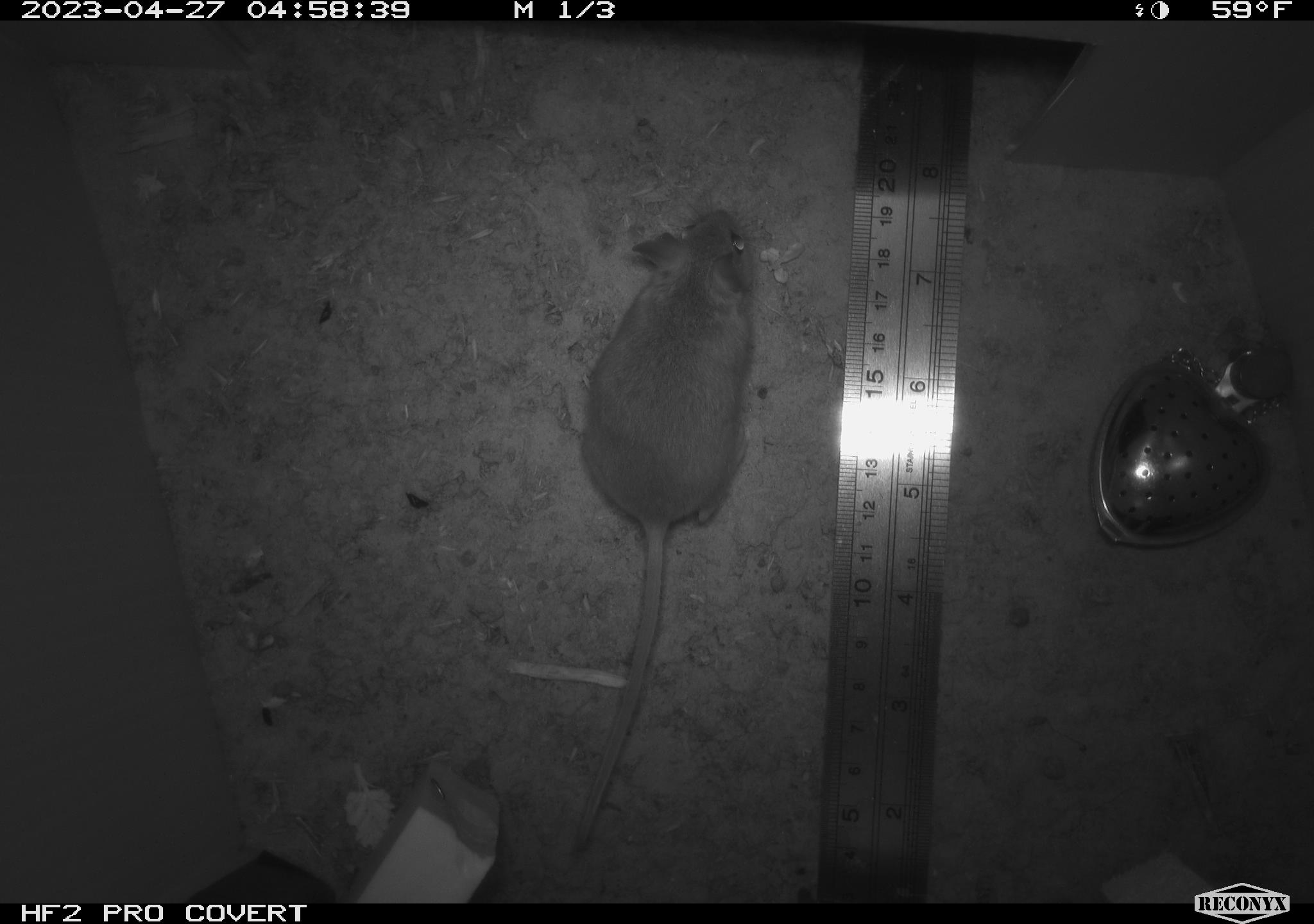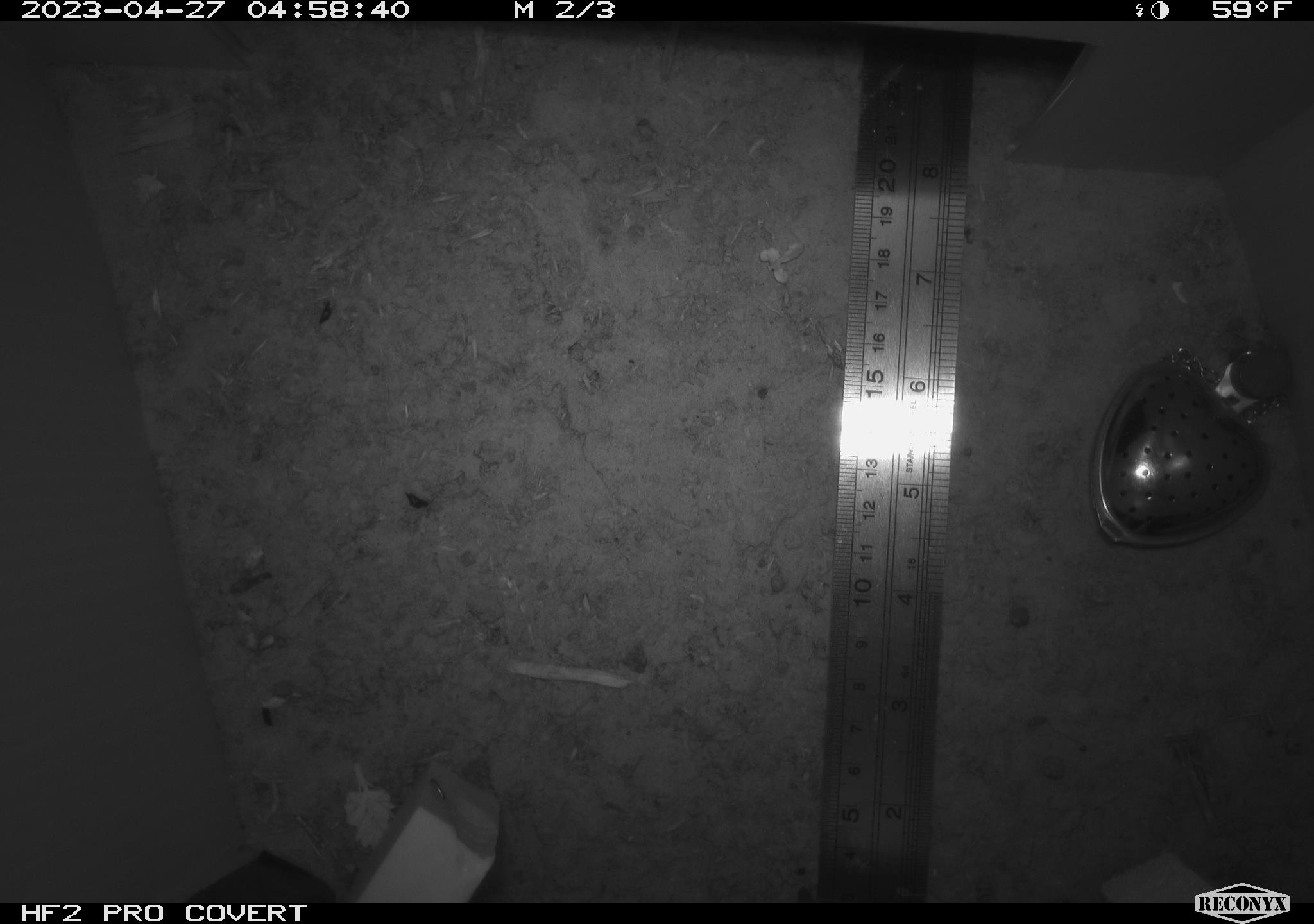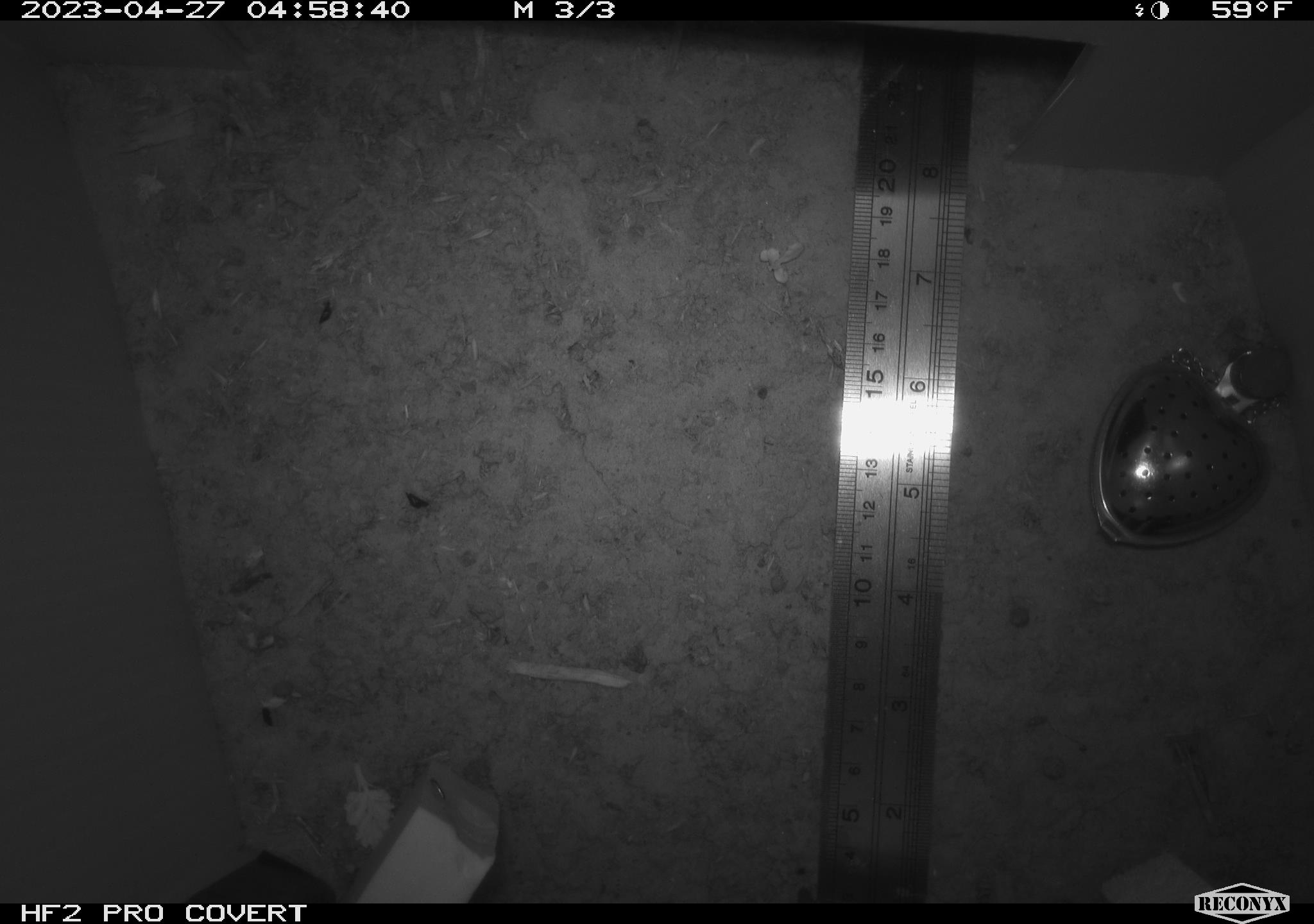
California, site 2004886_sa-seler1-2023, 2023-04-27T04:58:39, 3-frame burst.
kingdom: Animalia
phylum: Chordata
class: Mammalia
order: Rodentia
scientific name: Rodentia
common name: mouse species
Mouse species (Rodentia).